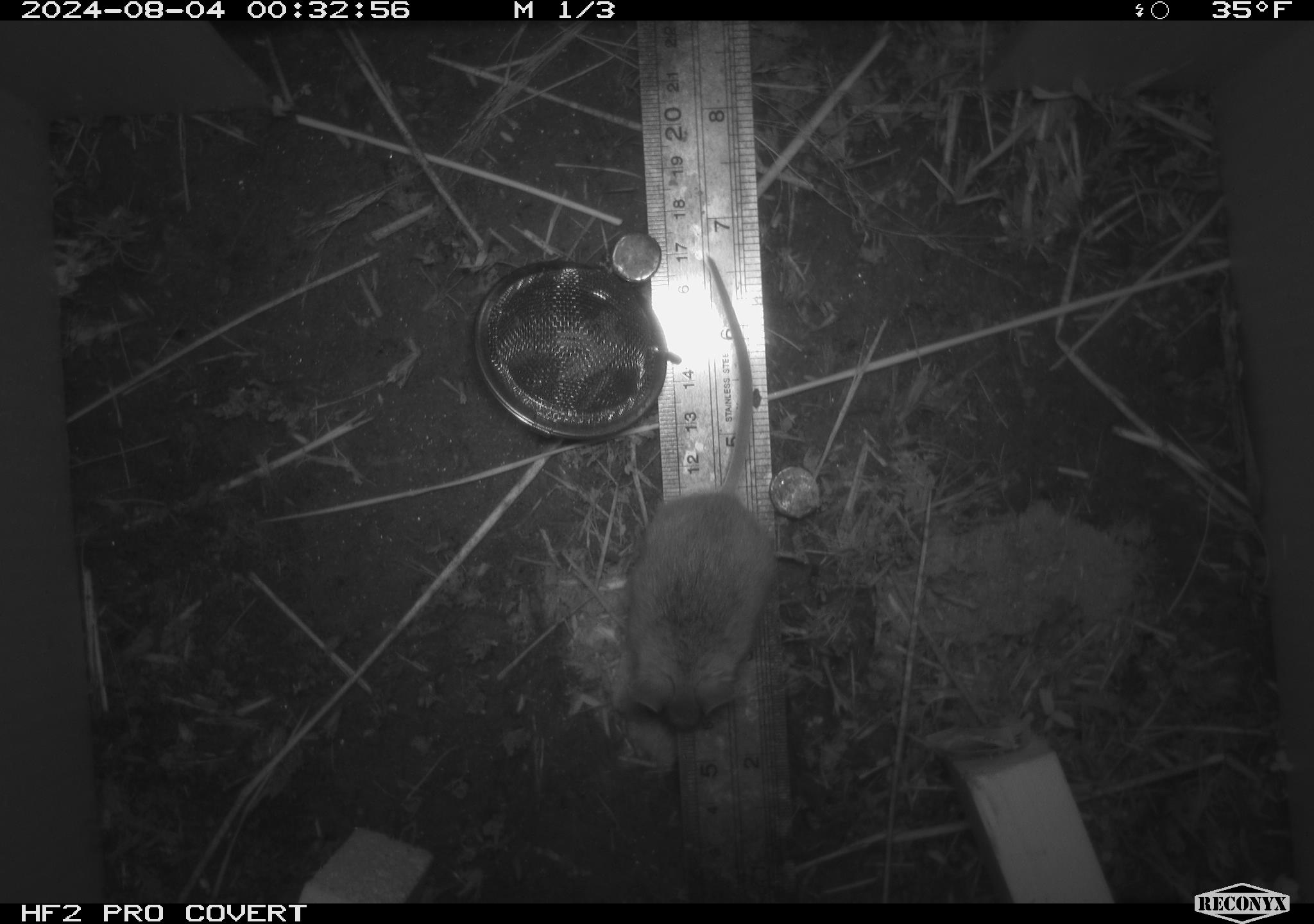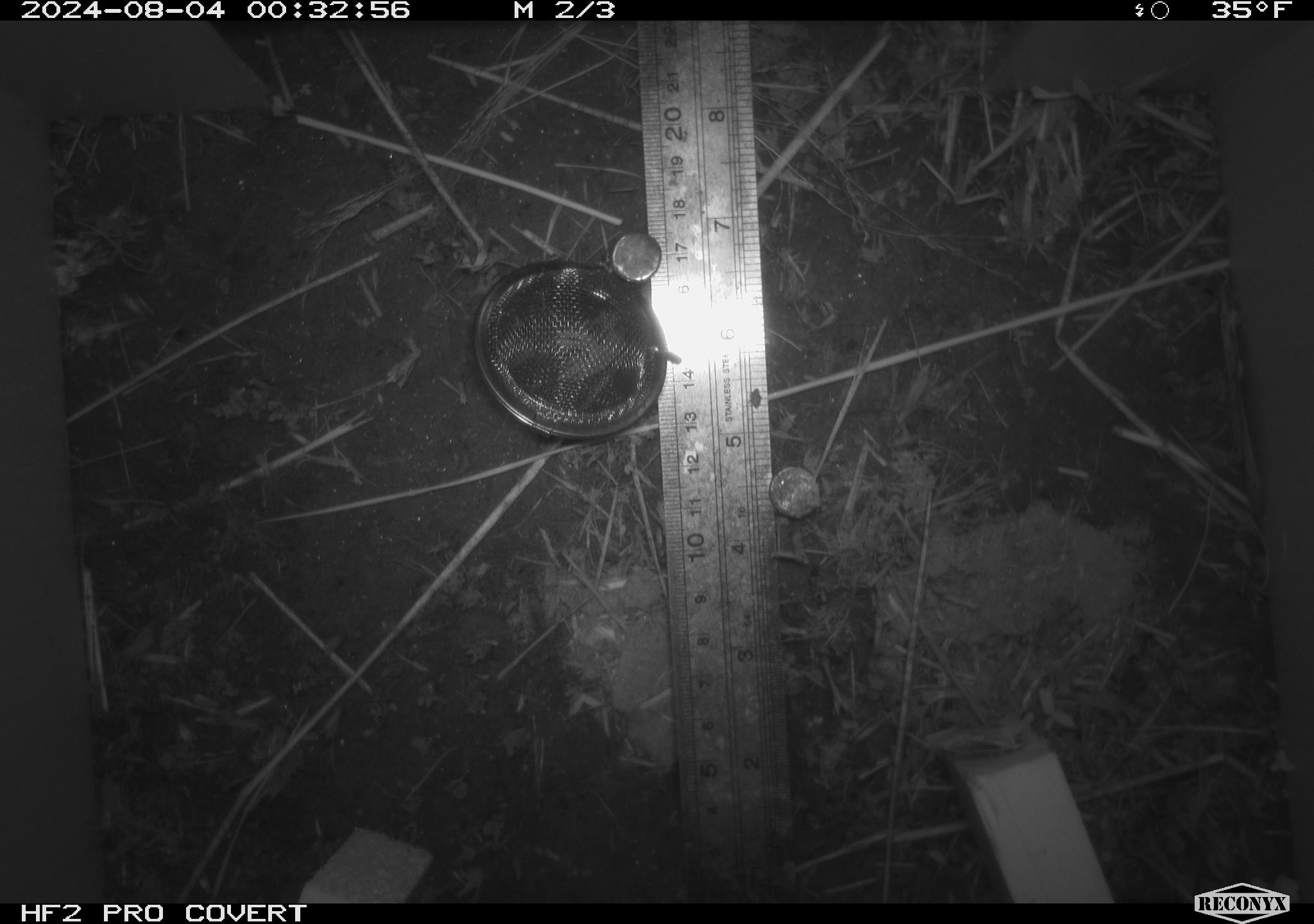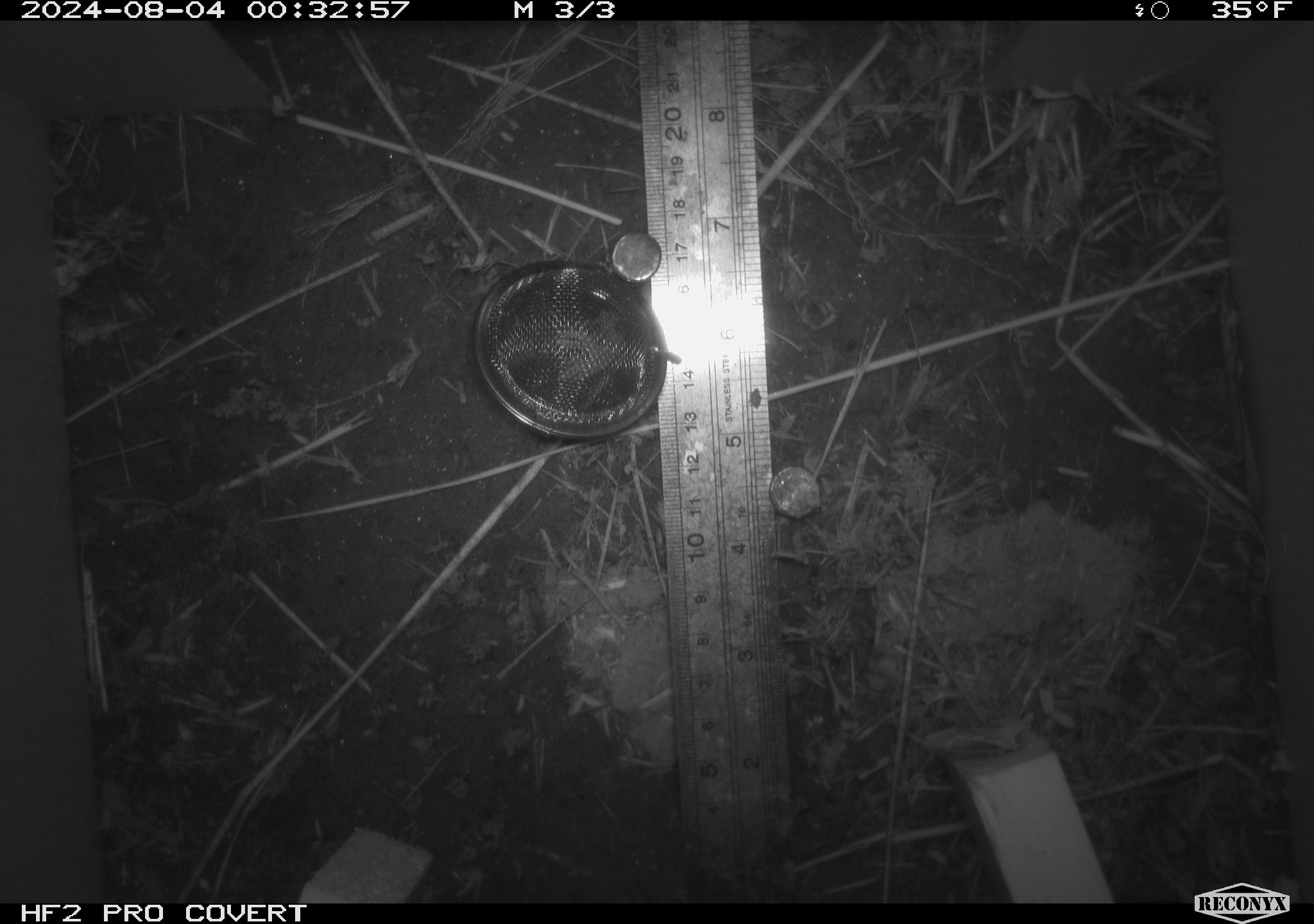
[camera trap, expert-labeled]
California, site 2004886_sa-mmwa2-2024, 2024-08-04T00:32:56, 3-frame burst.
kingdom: Animalia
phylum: Chordata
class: Mammalia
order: Rodentia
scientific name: Rodentia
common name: mouse species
Mouse species (Rodentia).